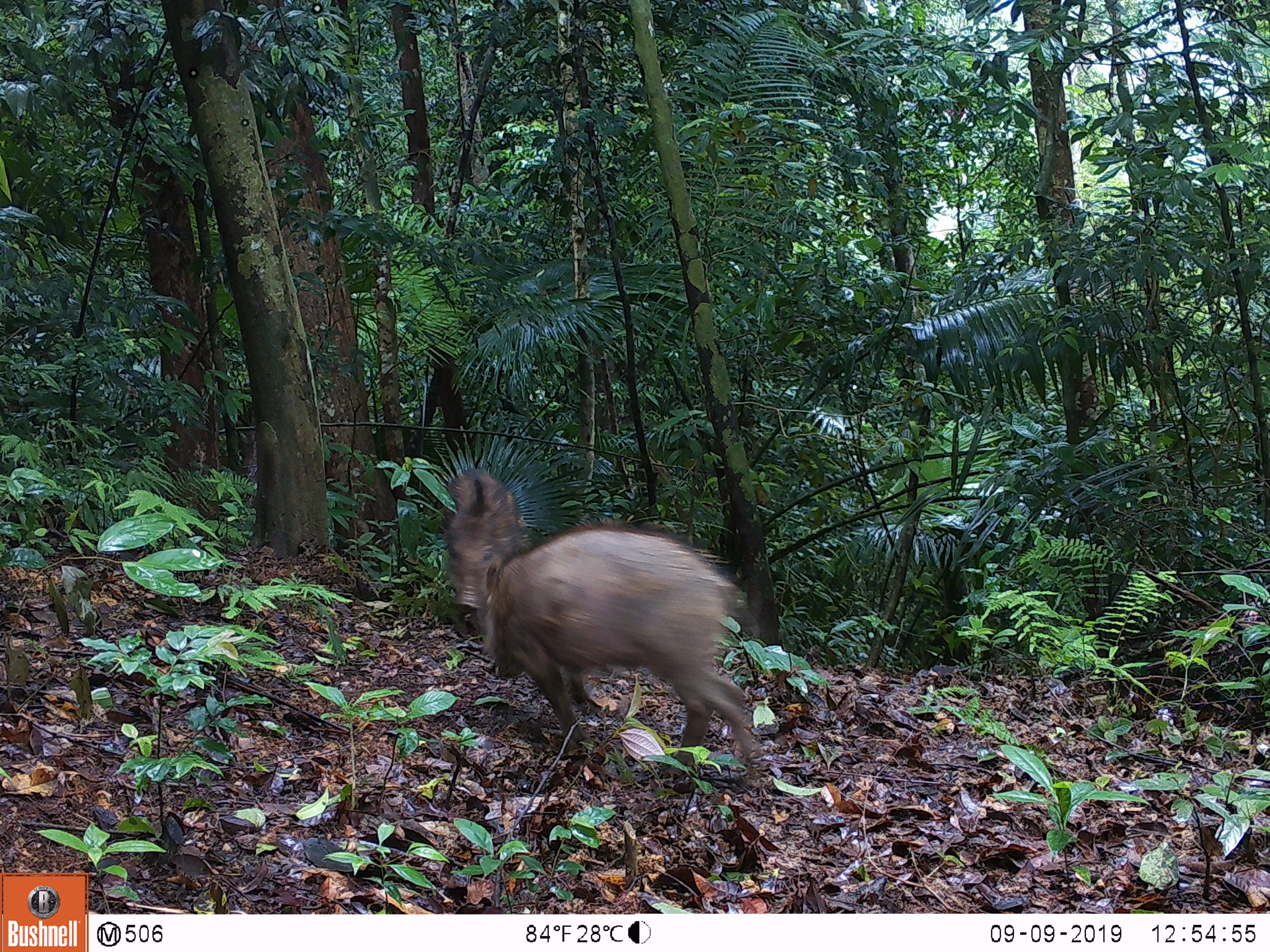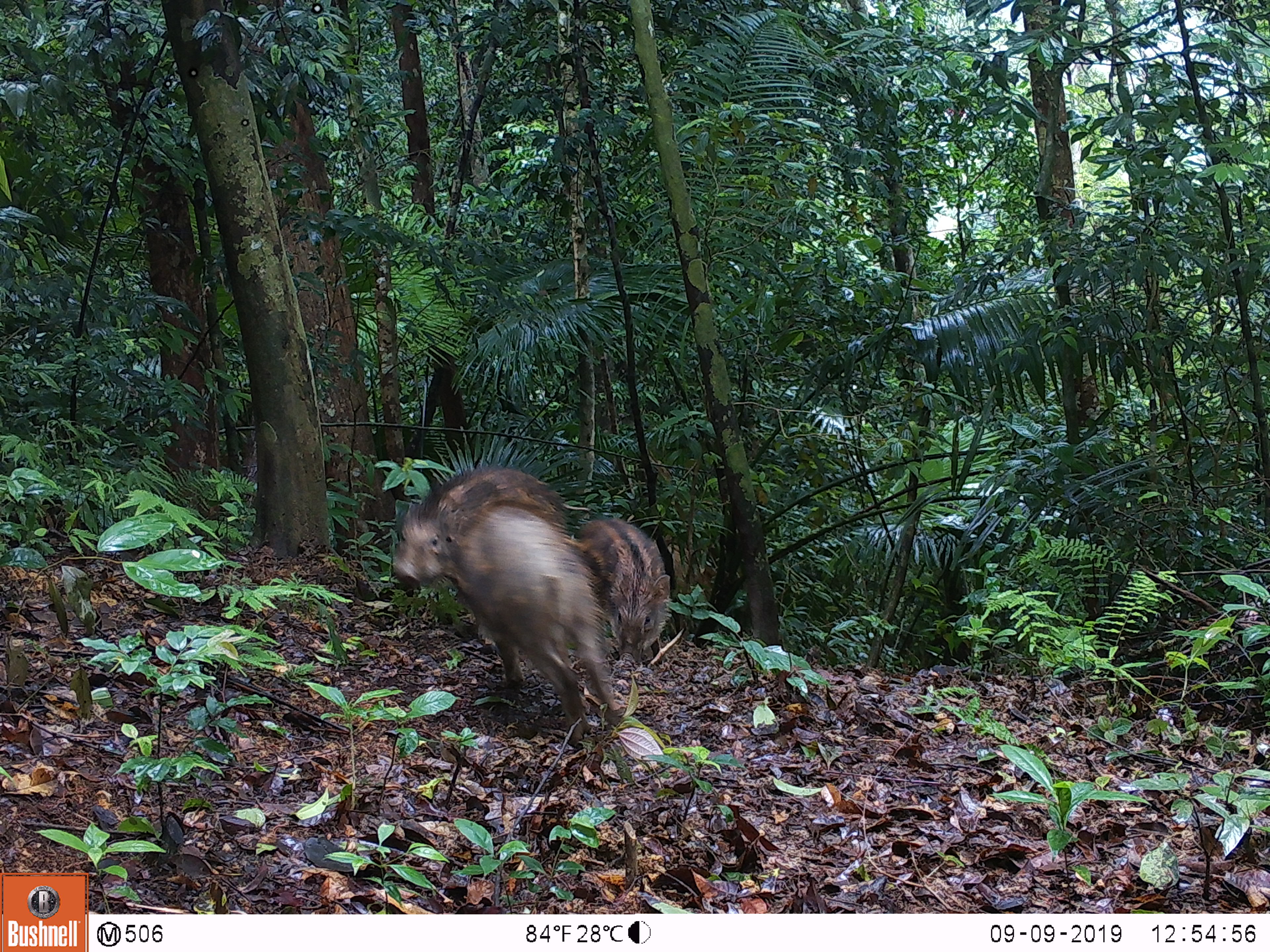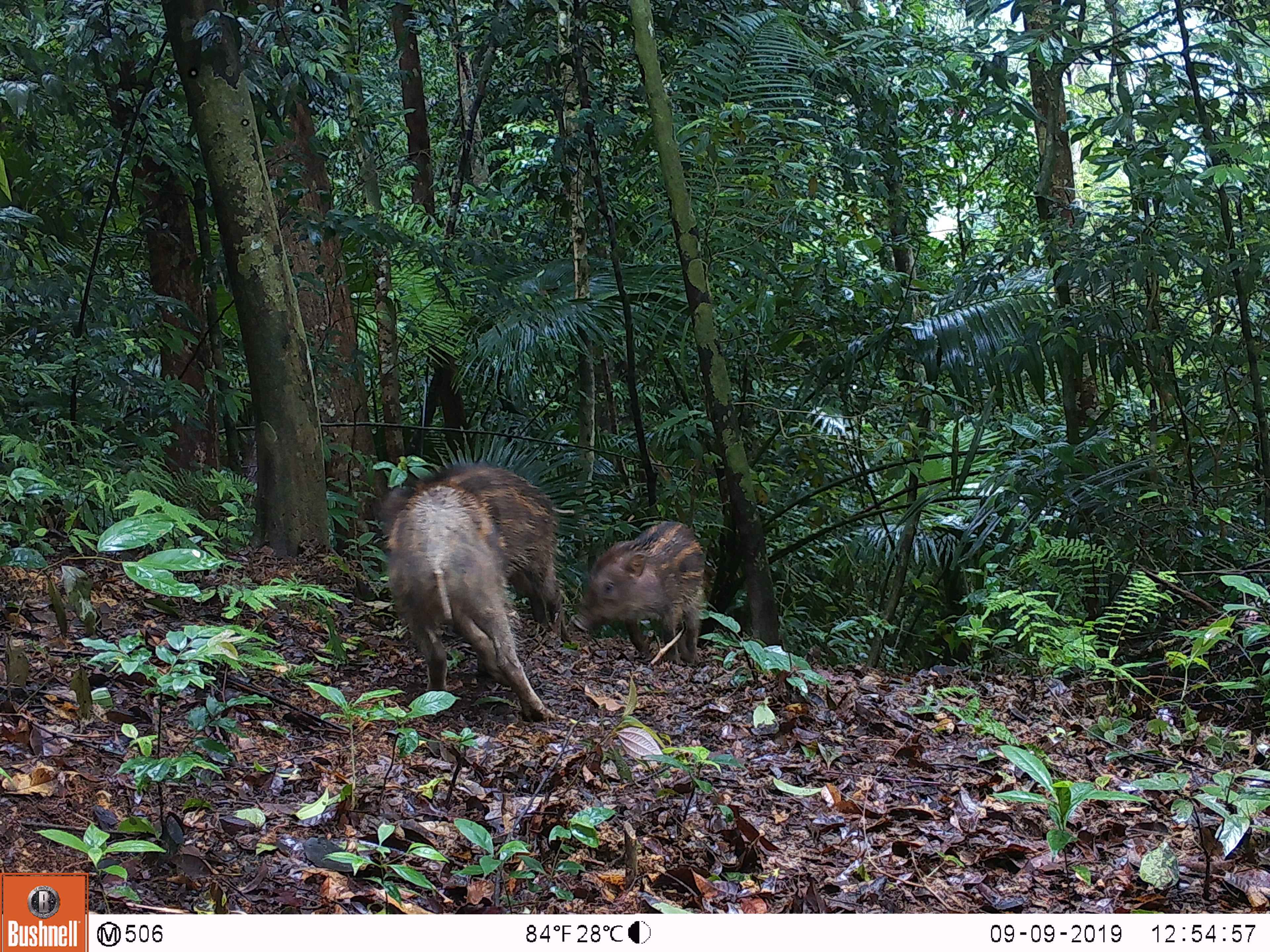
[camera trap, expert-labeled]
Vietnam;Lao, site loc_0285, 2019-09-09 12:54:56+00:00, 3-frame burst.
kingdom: Animalia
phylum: Chordata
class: Mammalia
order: Artiodactyla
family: Suidae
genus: Sus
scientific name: Sus scrofa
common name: eurasian wild pig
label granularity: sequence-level